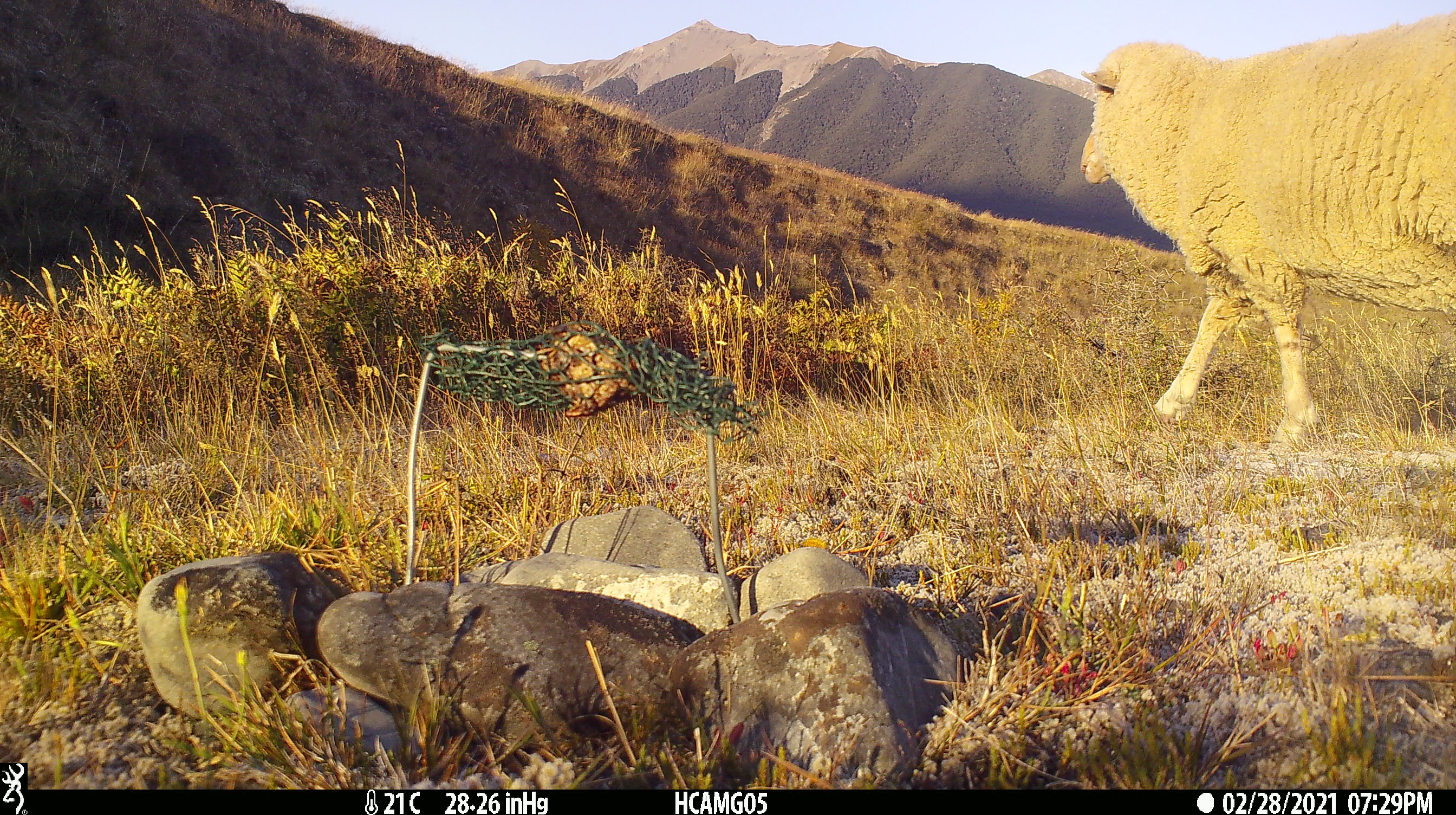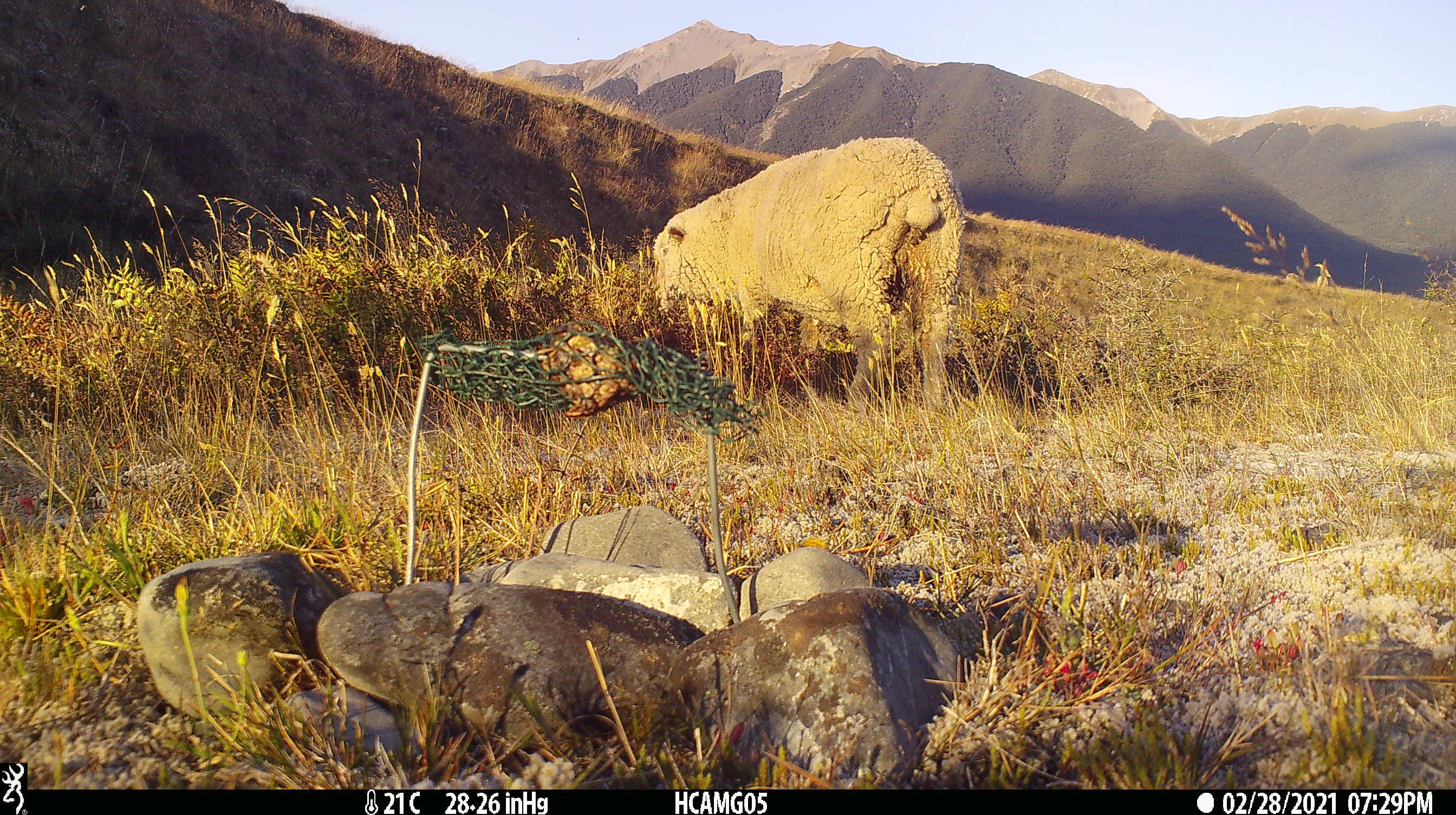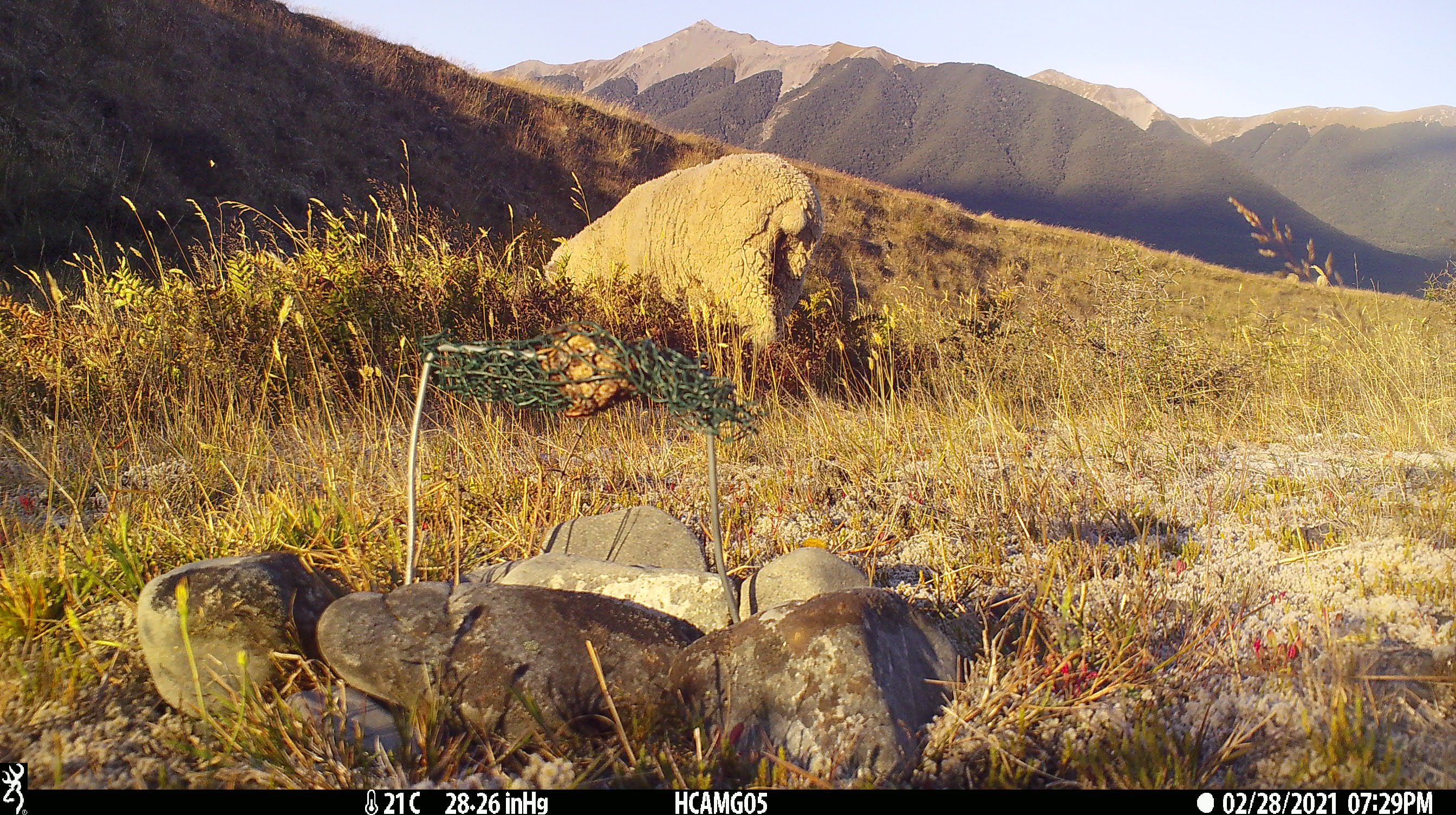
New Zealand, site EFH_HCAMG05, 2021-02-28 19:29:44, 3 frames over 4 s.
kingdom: Animalia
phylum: Chordata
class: Mammalia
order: Artiodactyla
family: Bovidae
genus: Ovis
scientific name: Ovis aries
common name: domestic sheep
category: sheep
Sheep (domestic sheep) (Ovis aries).